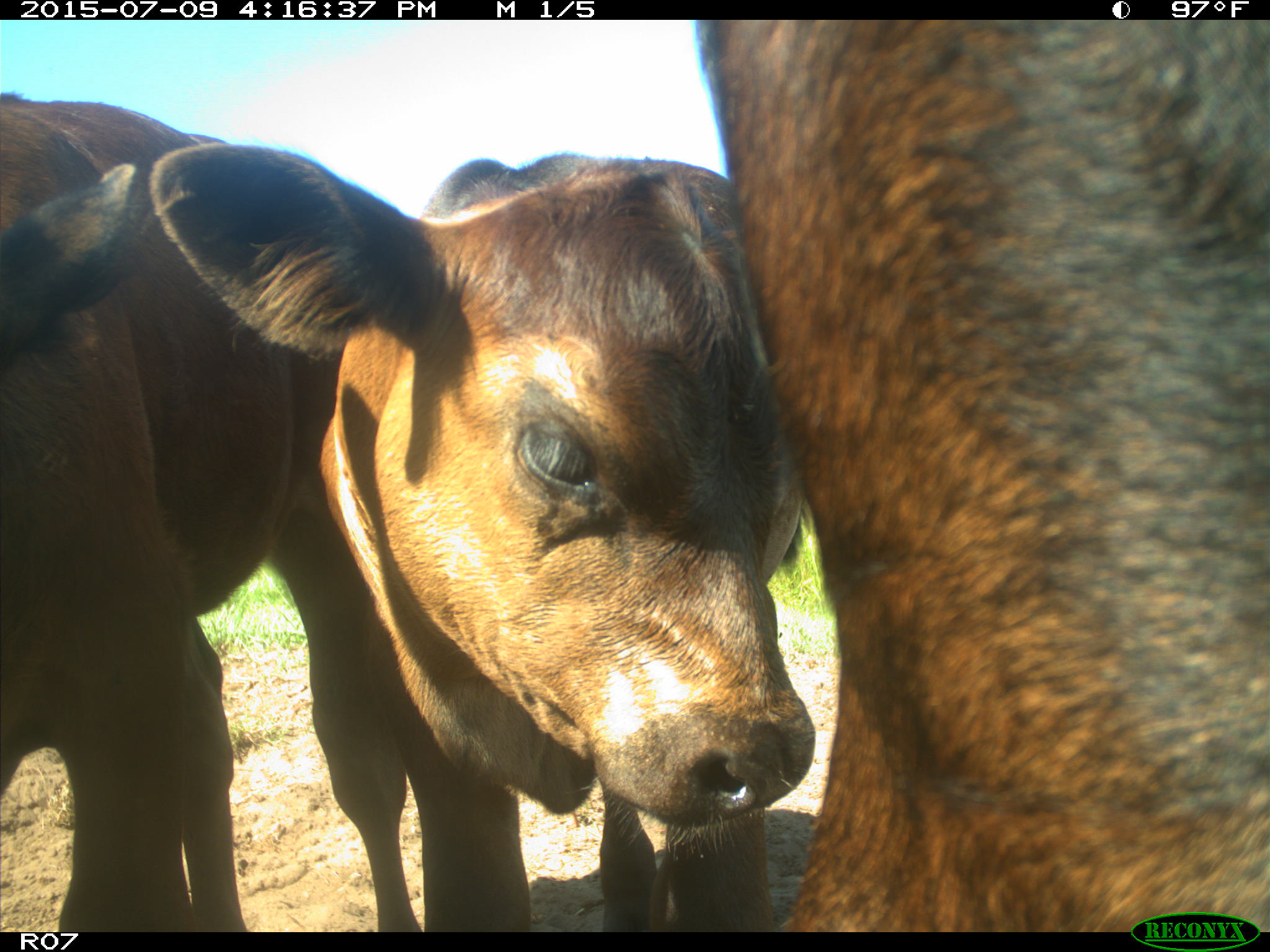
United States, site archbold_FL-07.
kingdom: Animalia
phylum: Chordata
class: Mammalia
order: Artiodactyla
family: Bovidae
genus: Bos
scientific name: Bos taurus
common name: domestic cow